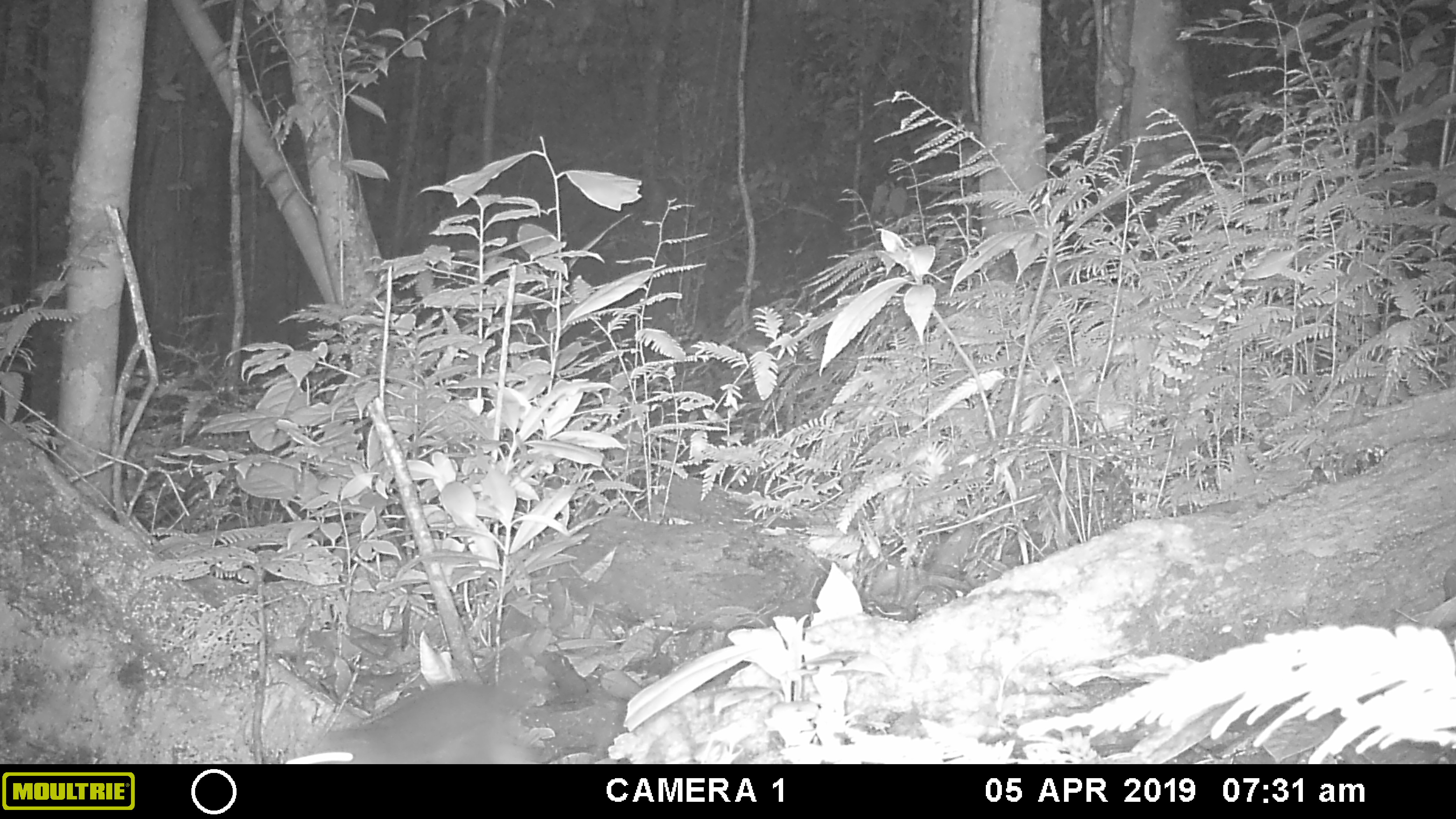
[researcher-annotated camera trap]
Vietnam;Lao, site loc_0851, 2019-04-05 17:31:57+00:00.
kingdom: Animalia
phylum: Chordata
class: Mammalia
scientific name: Mammalia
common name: mammal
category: unidentified mammal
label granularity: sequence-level